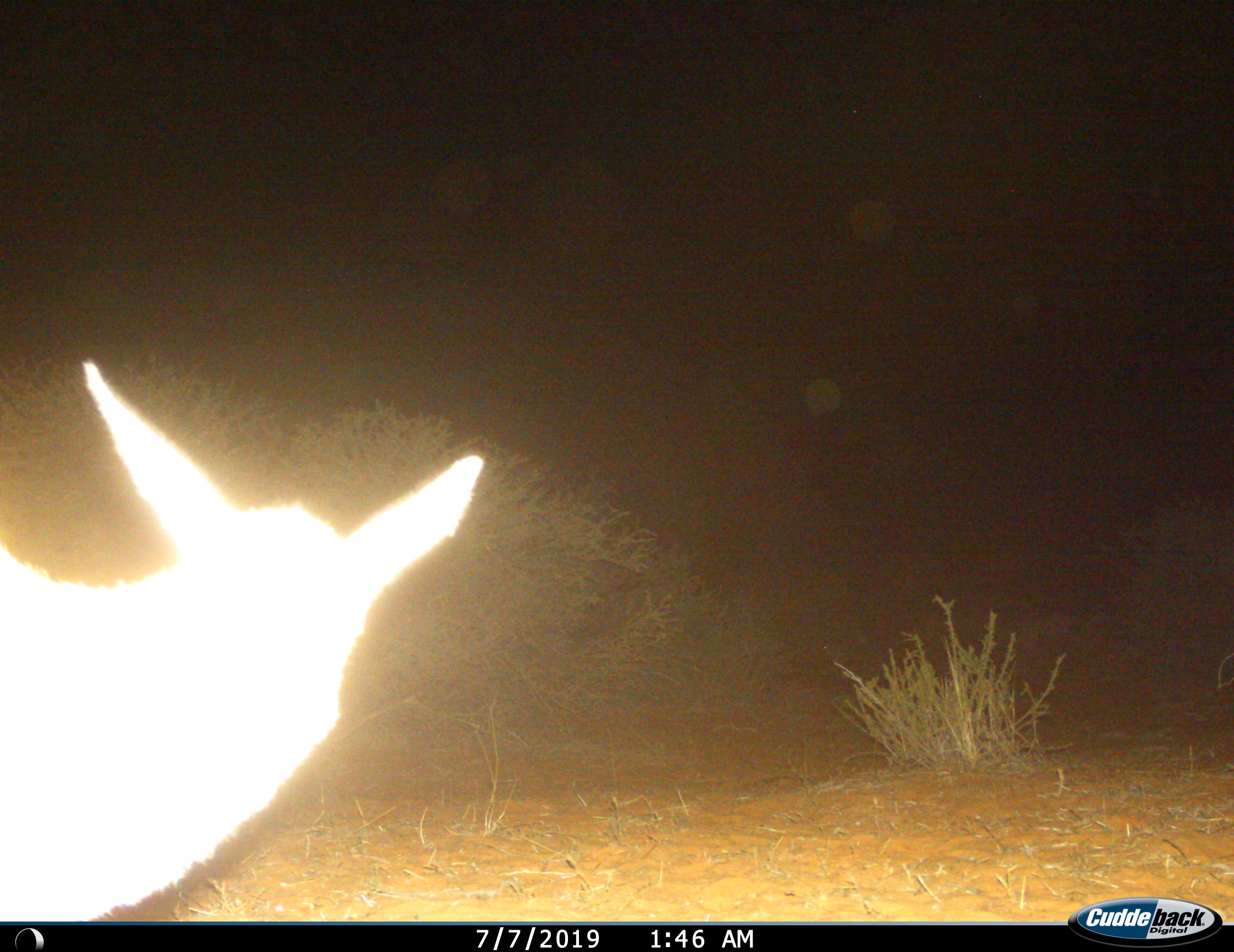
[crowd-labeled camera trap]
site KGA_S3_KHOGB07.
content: unidentified animal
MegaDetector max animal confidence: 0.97